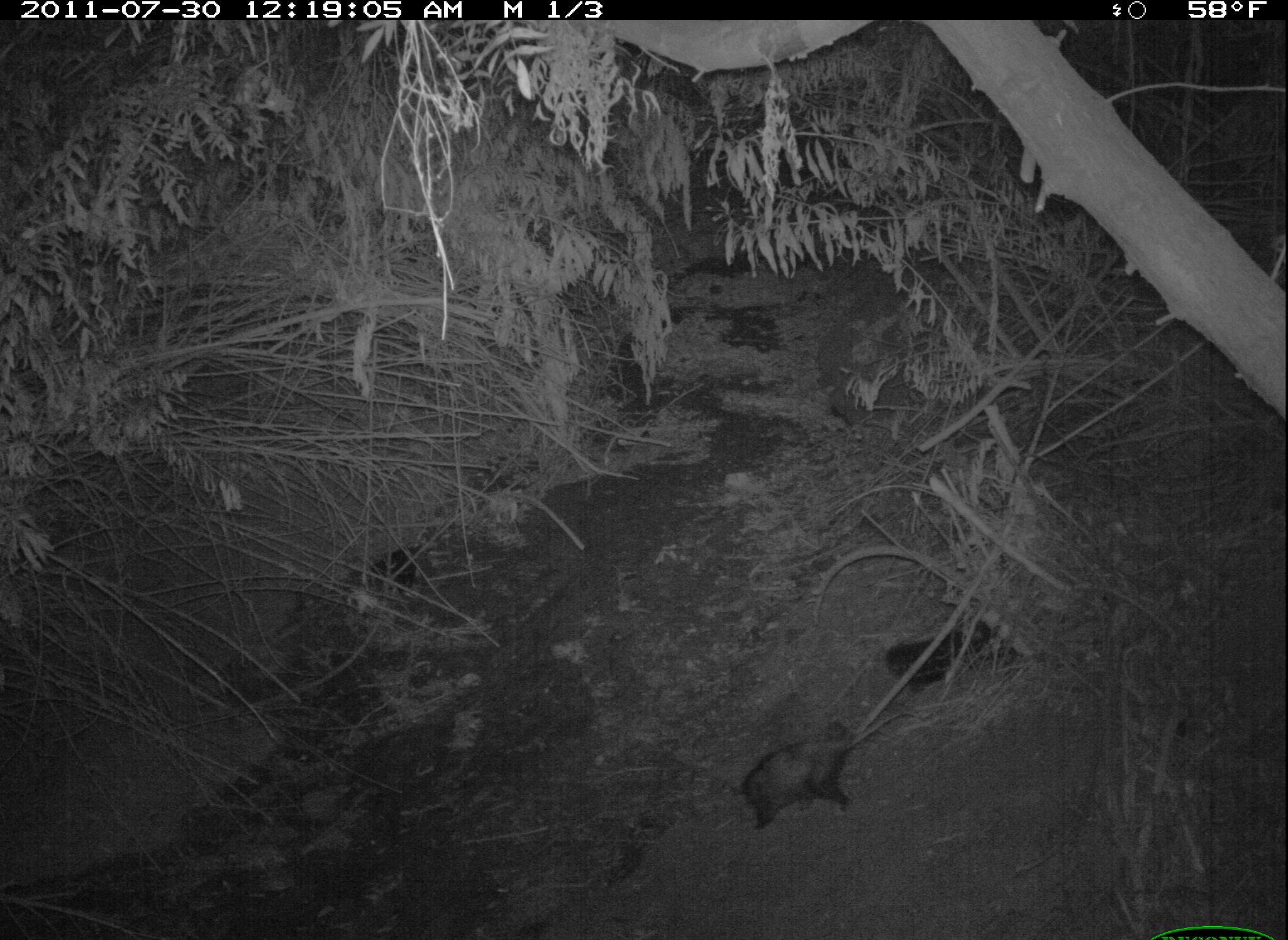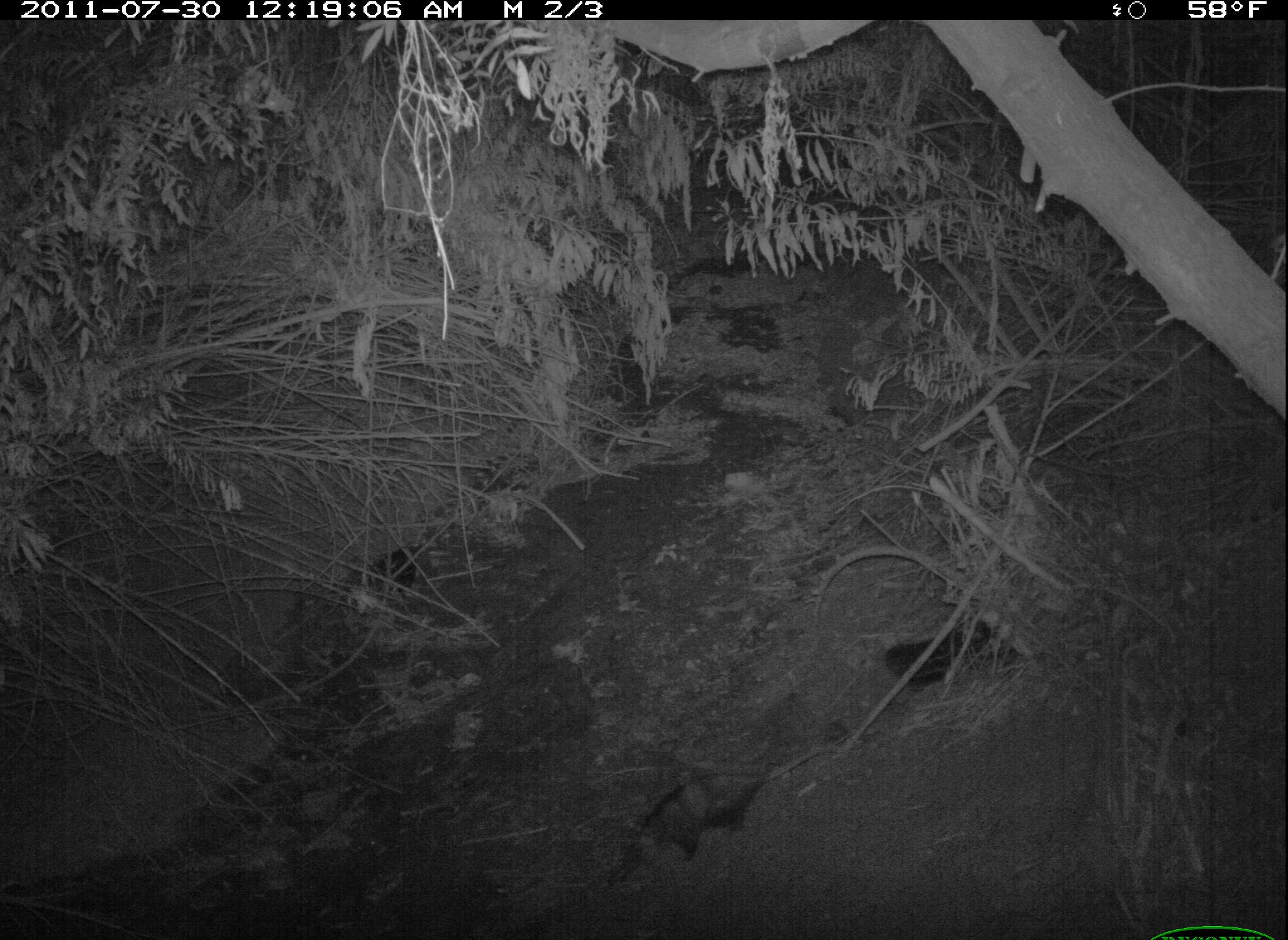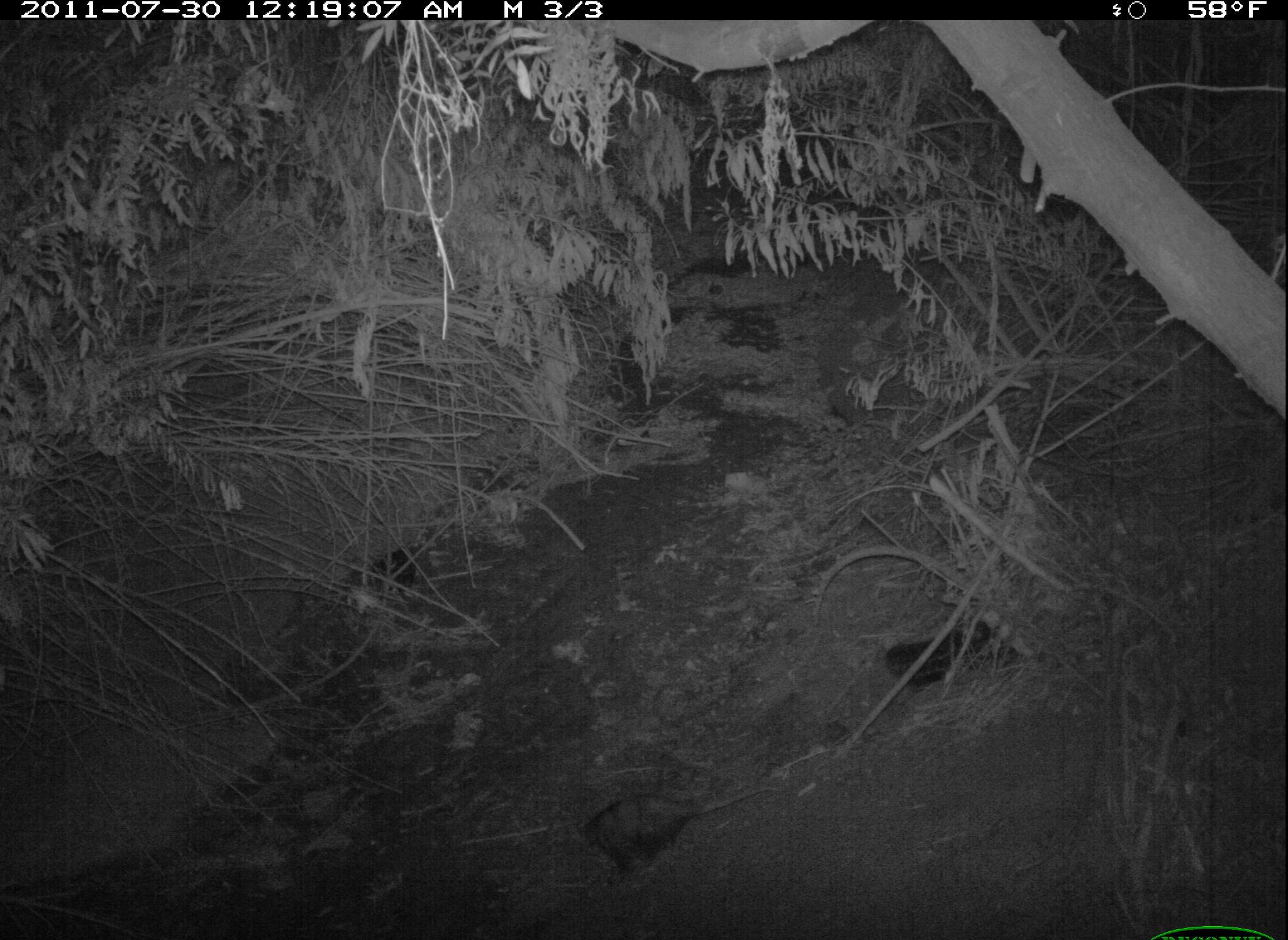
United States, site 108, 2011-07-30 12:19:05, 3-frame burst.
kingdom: Animalia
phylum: Chordata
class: Mammalia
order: Didelphimorphia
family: Didelphidae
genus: Didelphis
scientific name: Didelphis virginiana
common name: virginia opossum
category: opossum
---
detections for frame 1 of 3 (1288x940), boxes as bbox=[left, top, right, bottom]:
opossum: bbox=[739, 707, 910, 833]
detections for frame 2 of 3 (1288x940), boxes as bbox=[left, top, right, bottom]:
opossum: bbox=[615, 736, 863, 870]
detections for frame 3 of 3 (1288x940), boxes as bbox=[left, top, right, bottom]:
opossum: bbox=[562, 767, 774, 897]